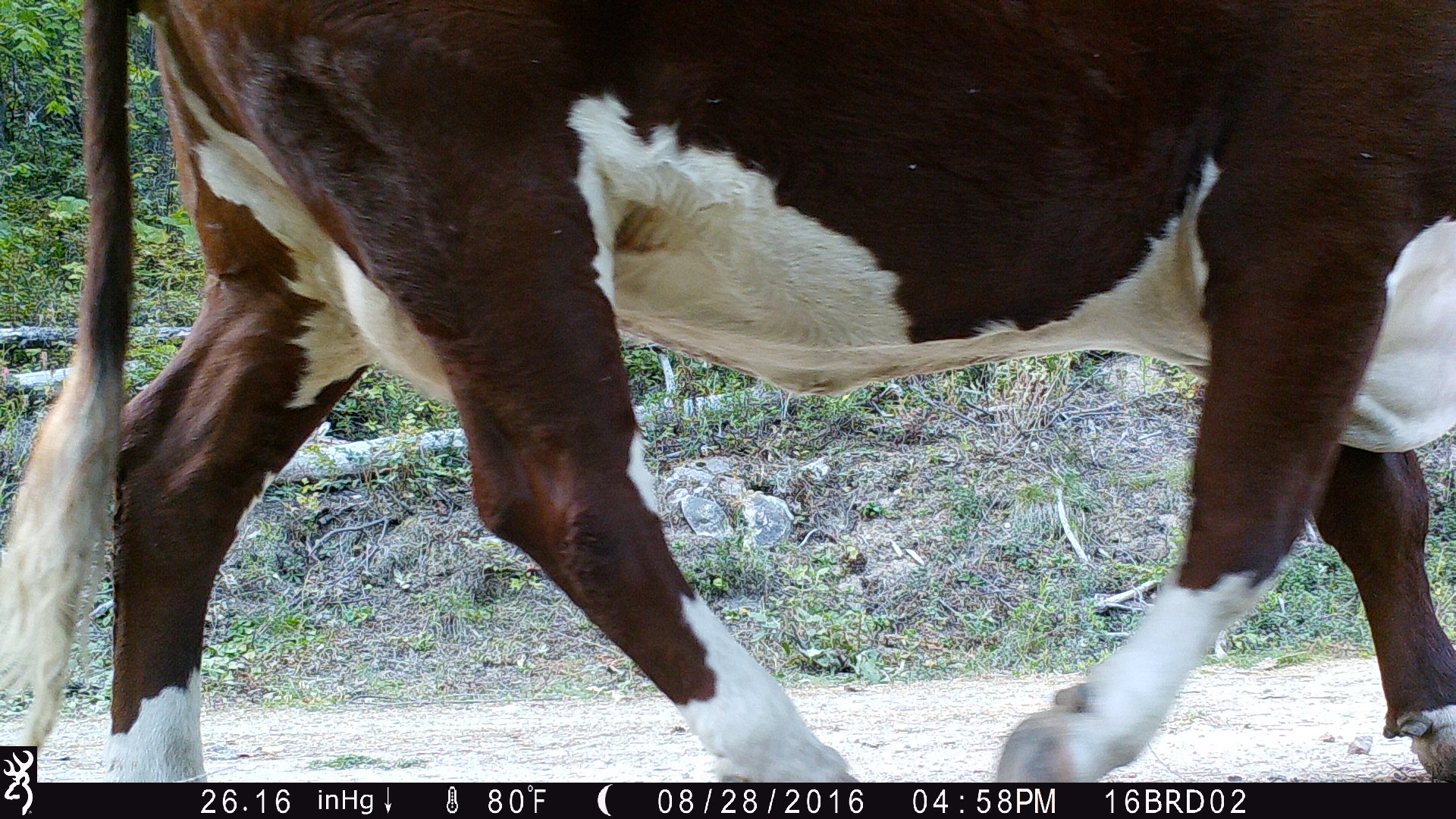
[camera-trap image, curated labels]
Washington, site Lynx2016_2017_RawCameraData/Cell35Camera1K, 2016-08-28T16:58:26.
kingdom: Animalia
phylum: Chordata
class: Mammalia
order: Artiodactyla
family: Bovidae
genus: Bos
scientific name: Bos taurus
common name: domestic cattle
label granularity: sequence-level